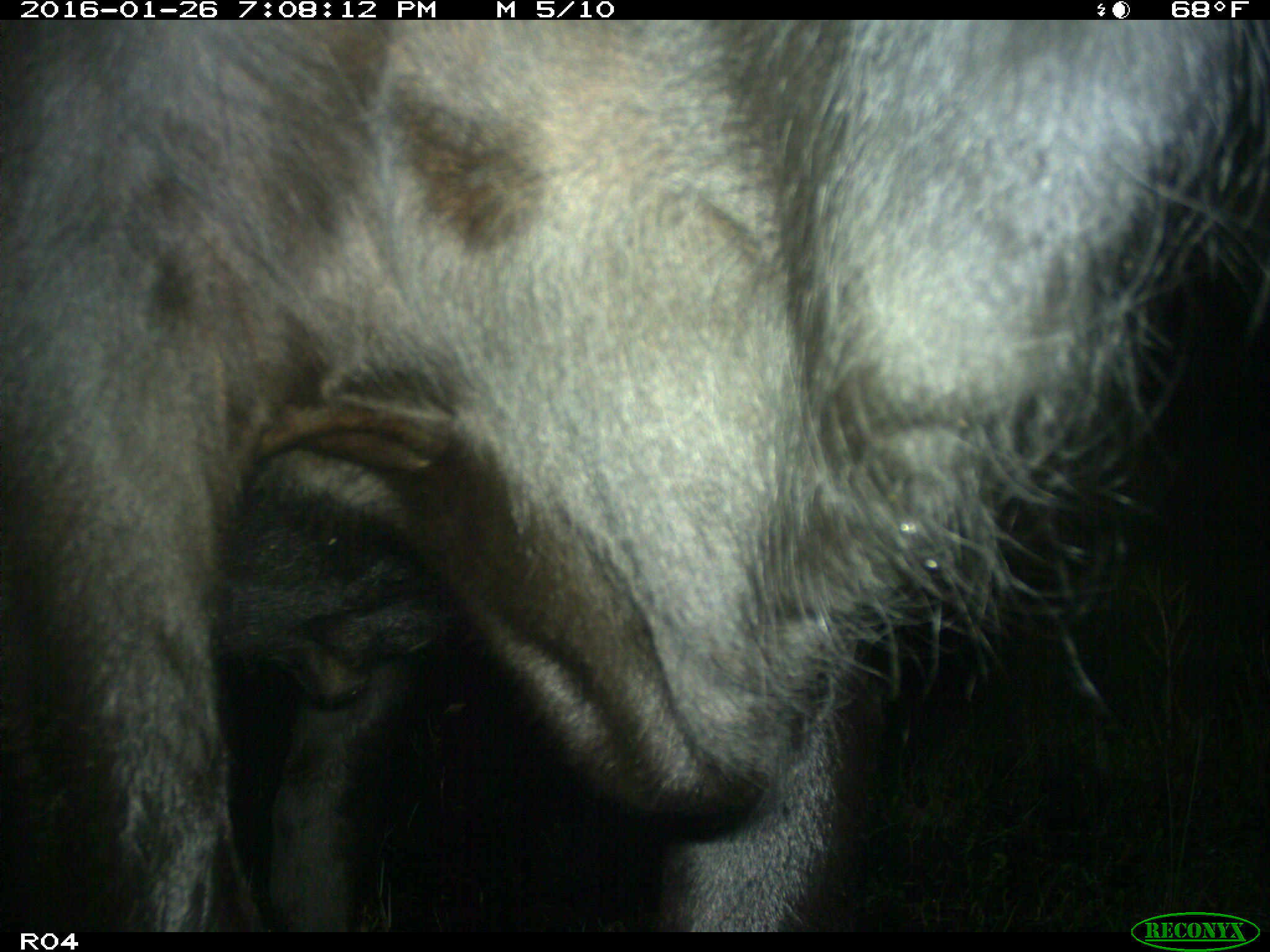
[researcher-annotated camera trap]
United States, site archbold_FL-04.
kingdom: Animalia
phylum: Chordata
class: Mammalia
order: Artiodactyla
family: Bovidae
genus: Bos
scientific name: Bos taurus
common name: domestic cow